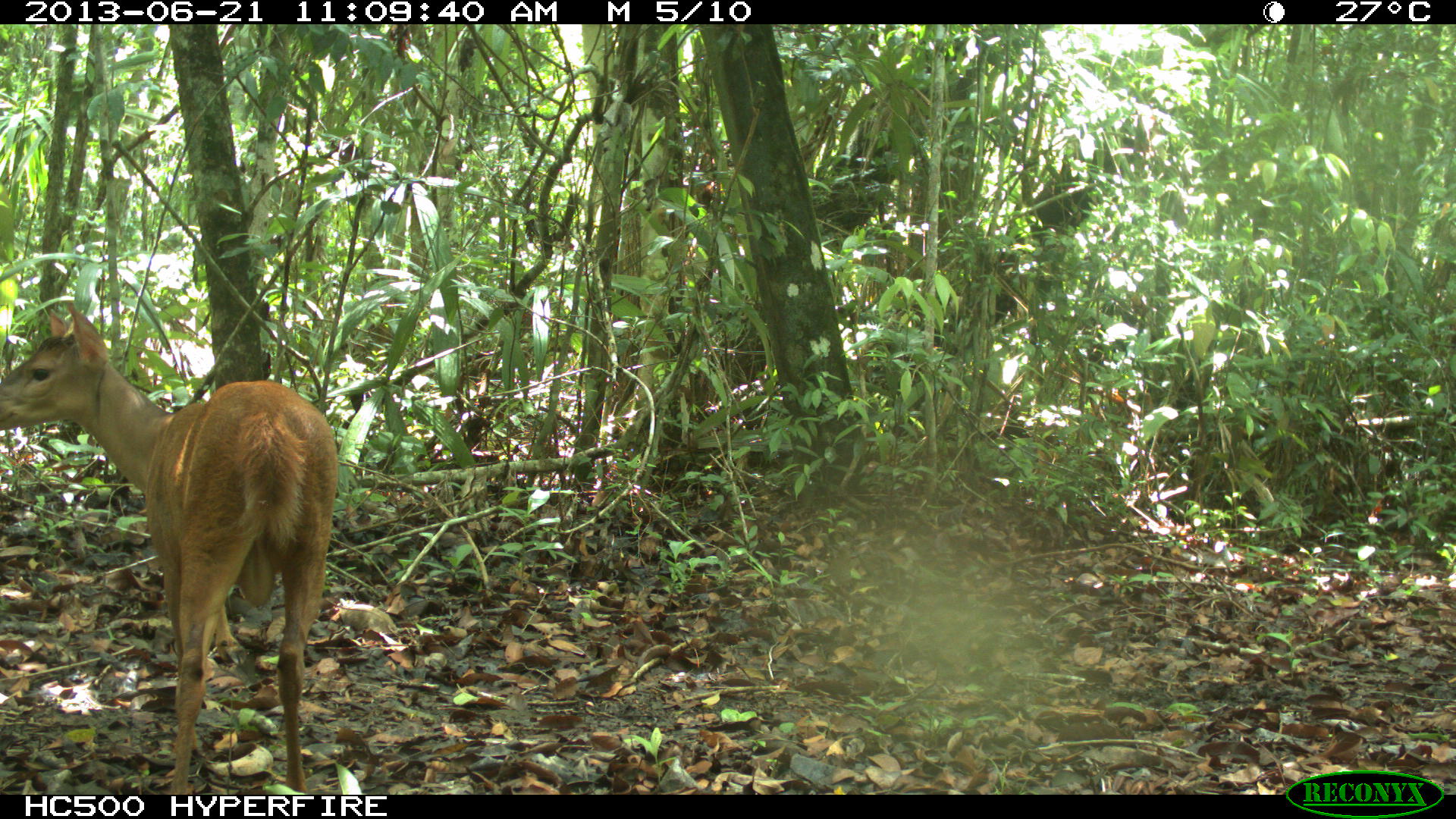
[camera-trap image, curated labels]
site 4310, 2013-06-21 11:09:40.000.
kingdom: Animalia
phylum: Chordata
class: Mammalia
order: Artiodactyla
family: Cervidae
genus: Mazama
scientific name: Mazama temama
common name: central american red brocket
Mazama temama (central american red brocket), count 1, sex male.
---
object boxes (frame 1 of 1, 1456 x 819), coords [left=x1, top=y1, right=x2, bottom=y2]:
mazama temama: [left=0, top=301, right=338, bottom=795]